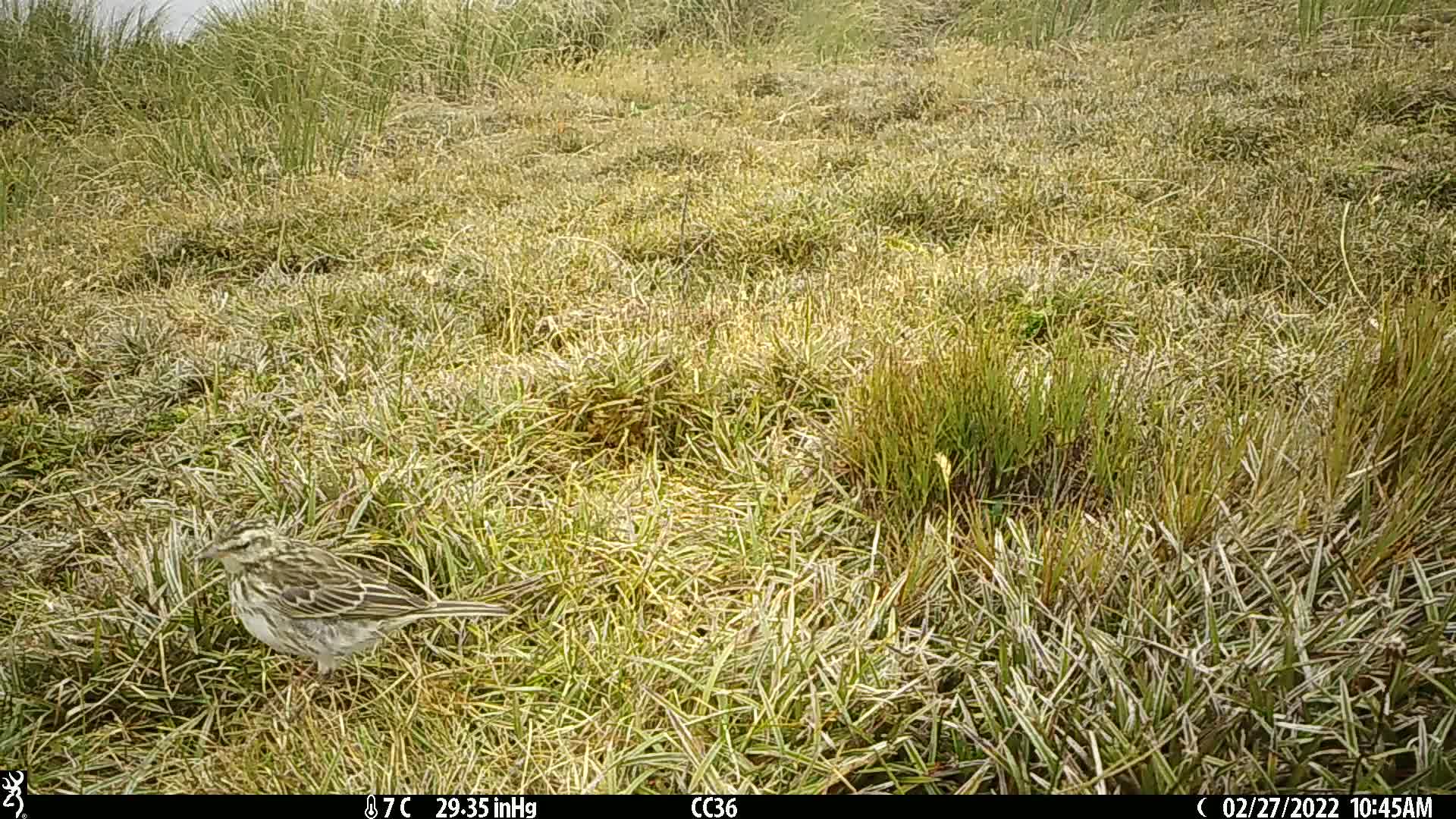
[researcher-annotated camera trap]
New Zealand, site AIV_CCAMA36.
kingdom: Animalia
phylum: Chordata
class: Aves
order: Passeriformes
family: Motacillidae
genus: Anthus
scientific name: Anthus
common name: pipit